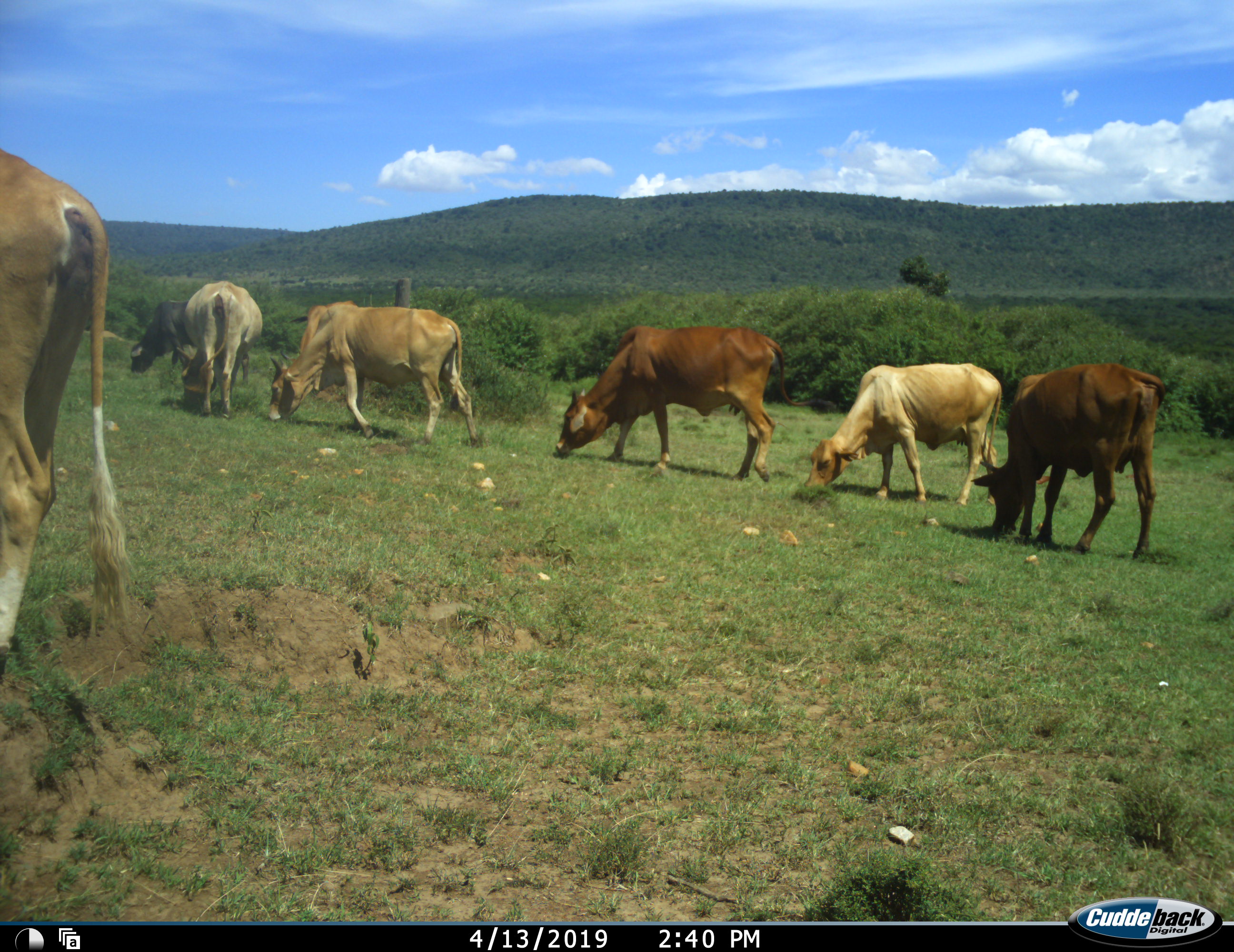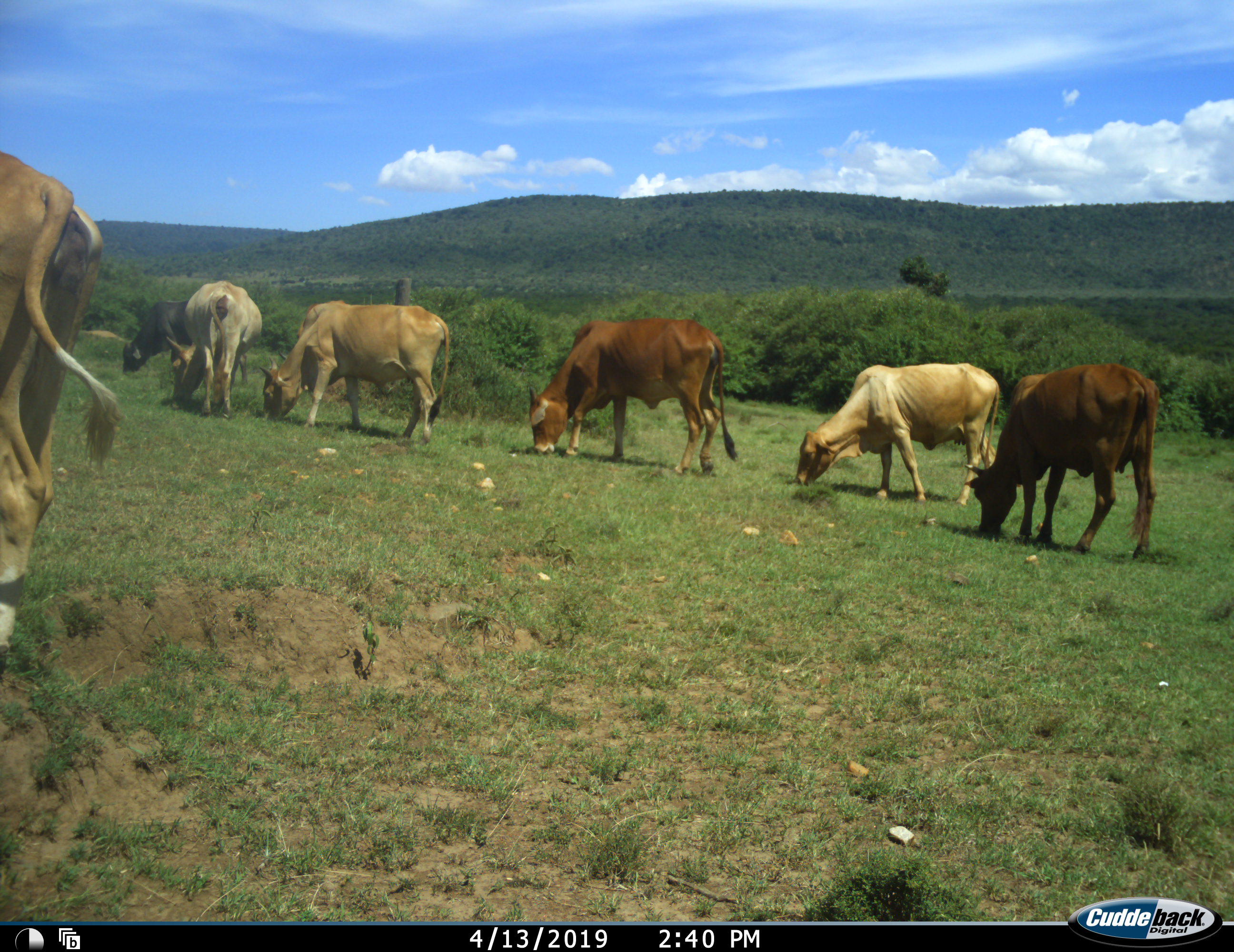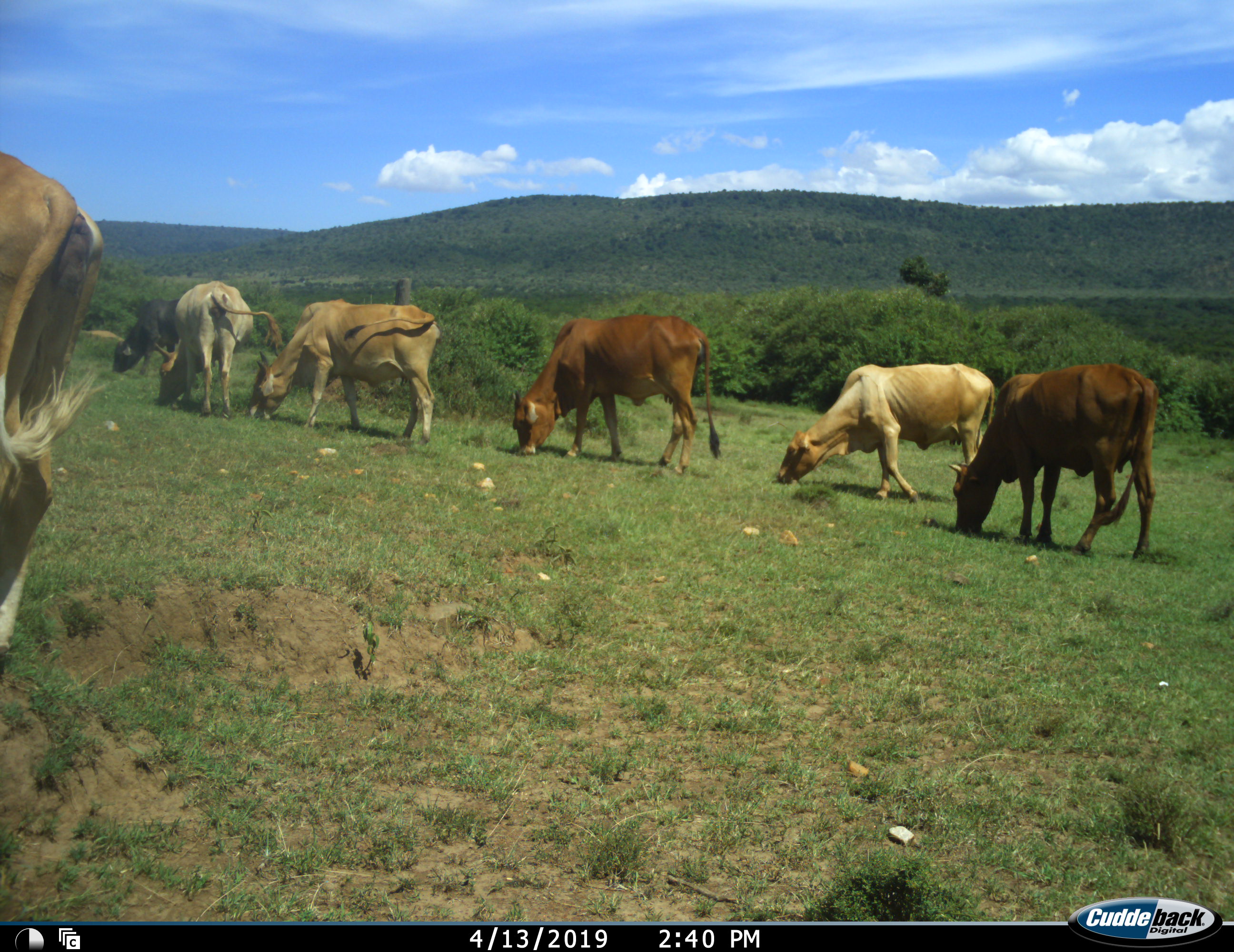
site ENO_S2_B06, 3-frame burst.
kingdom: Animalia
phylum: Chordata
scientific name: Vertebrata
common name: domestic animal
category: domesticanimal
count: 7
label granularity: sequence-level